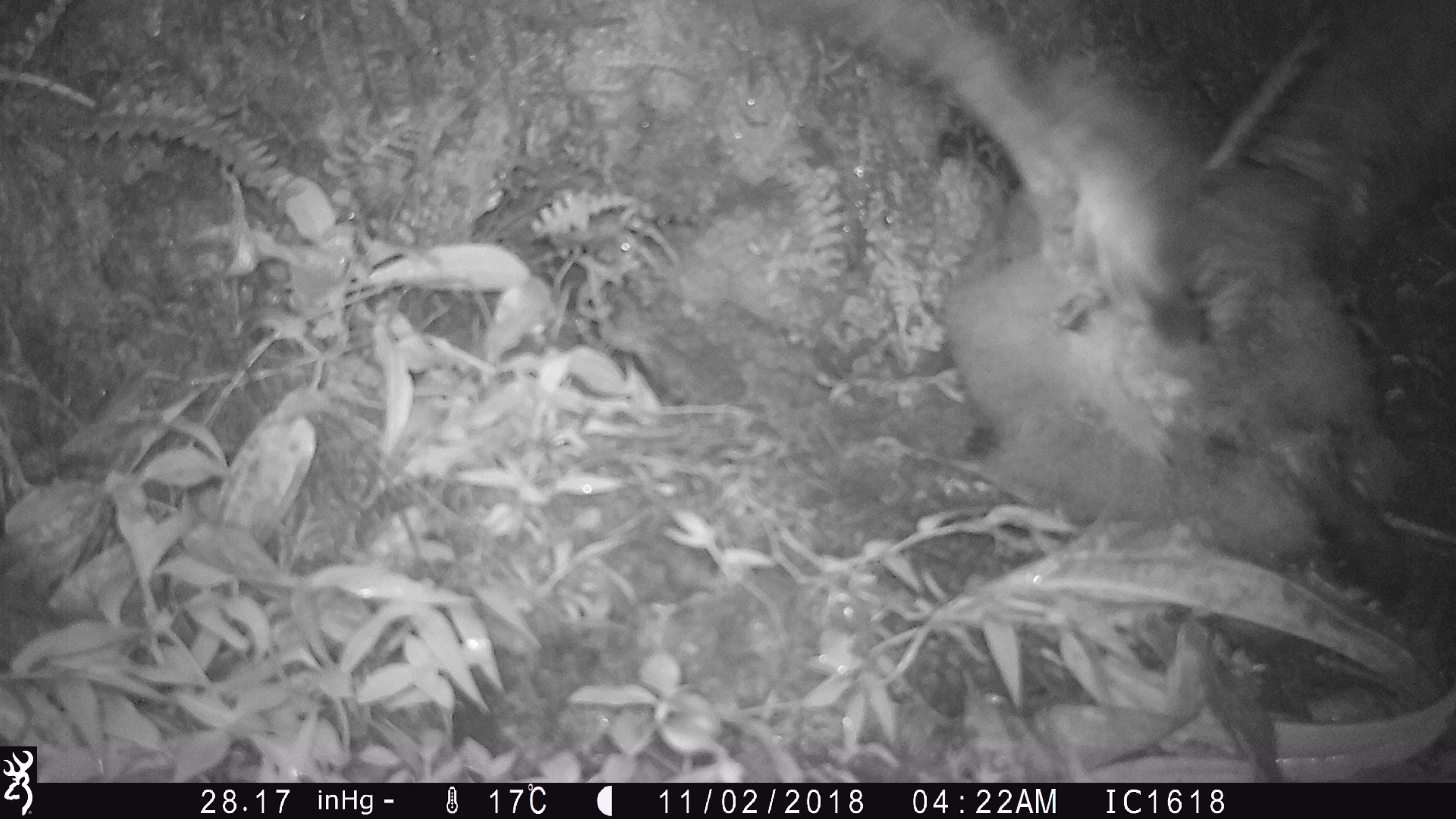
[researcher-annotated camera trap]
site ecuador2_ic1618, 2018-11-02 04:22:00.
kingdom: Animalia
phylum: Chordata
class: Aves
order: Procellariiformes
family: Procellariidae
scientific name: Procellariidae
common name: petrel chick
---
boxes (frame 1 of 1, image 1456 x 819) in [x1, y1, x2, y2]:
petrel chick: [711, 0, 1456, 611]